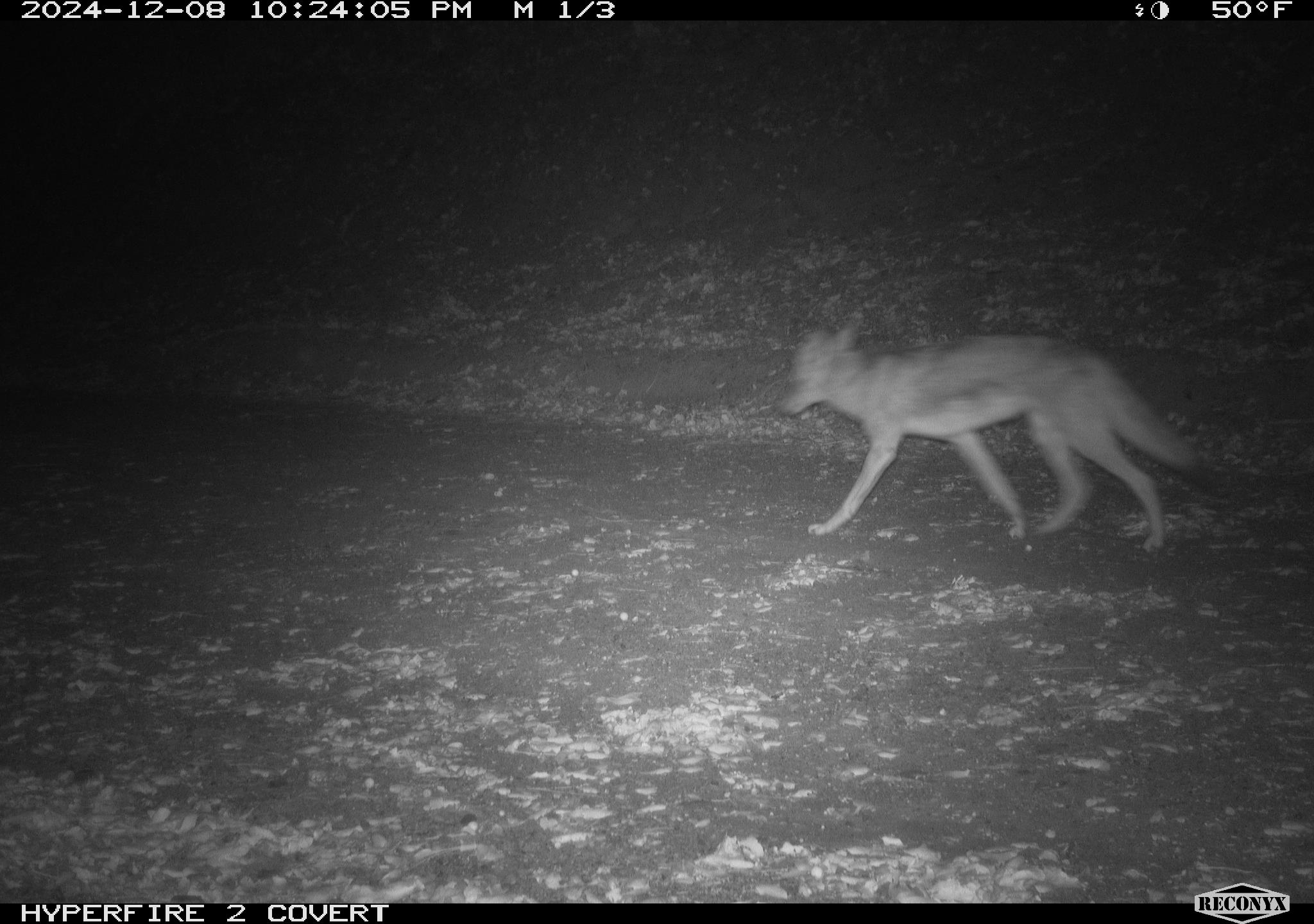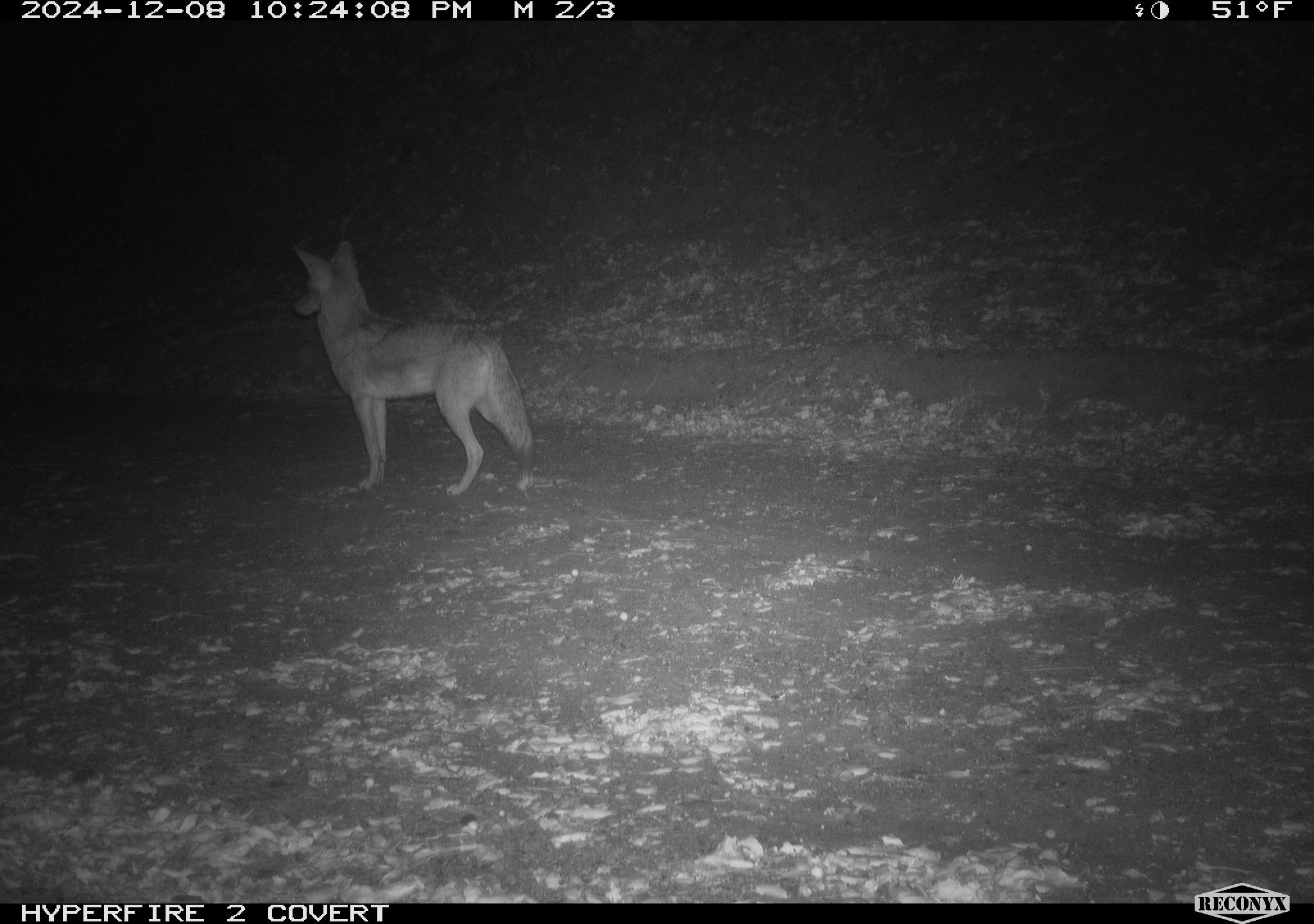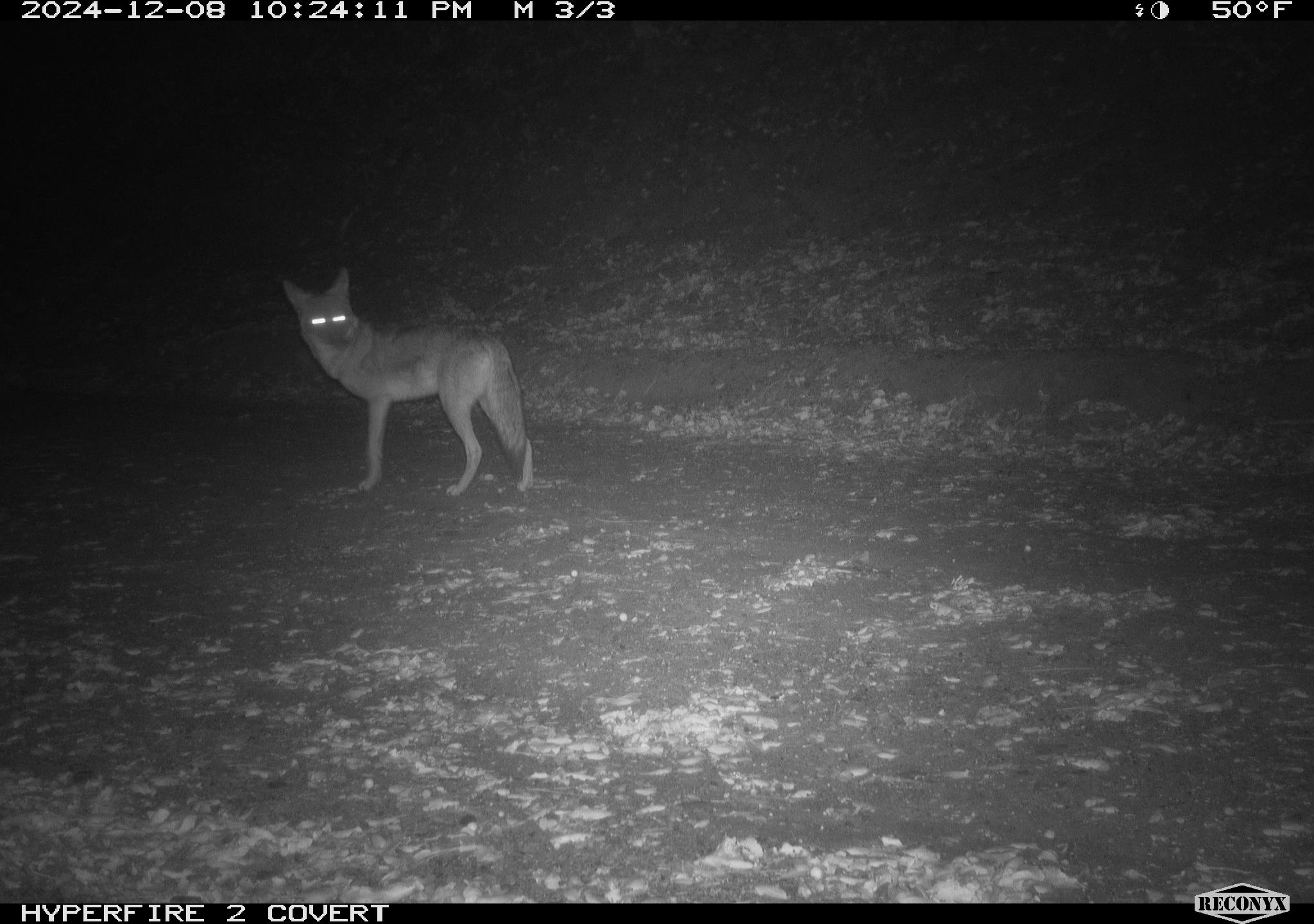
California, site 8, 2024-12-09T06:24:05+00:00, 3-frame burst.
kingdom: Animalia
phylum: Chordata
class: Mammalia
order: Carnivora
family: Canidae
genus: Canis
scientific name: Canis latrans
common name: coyote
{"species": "coyote (Canis latrans)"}